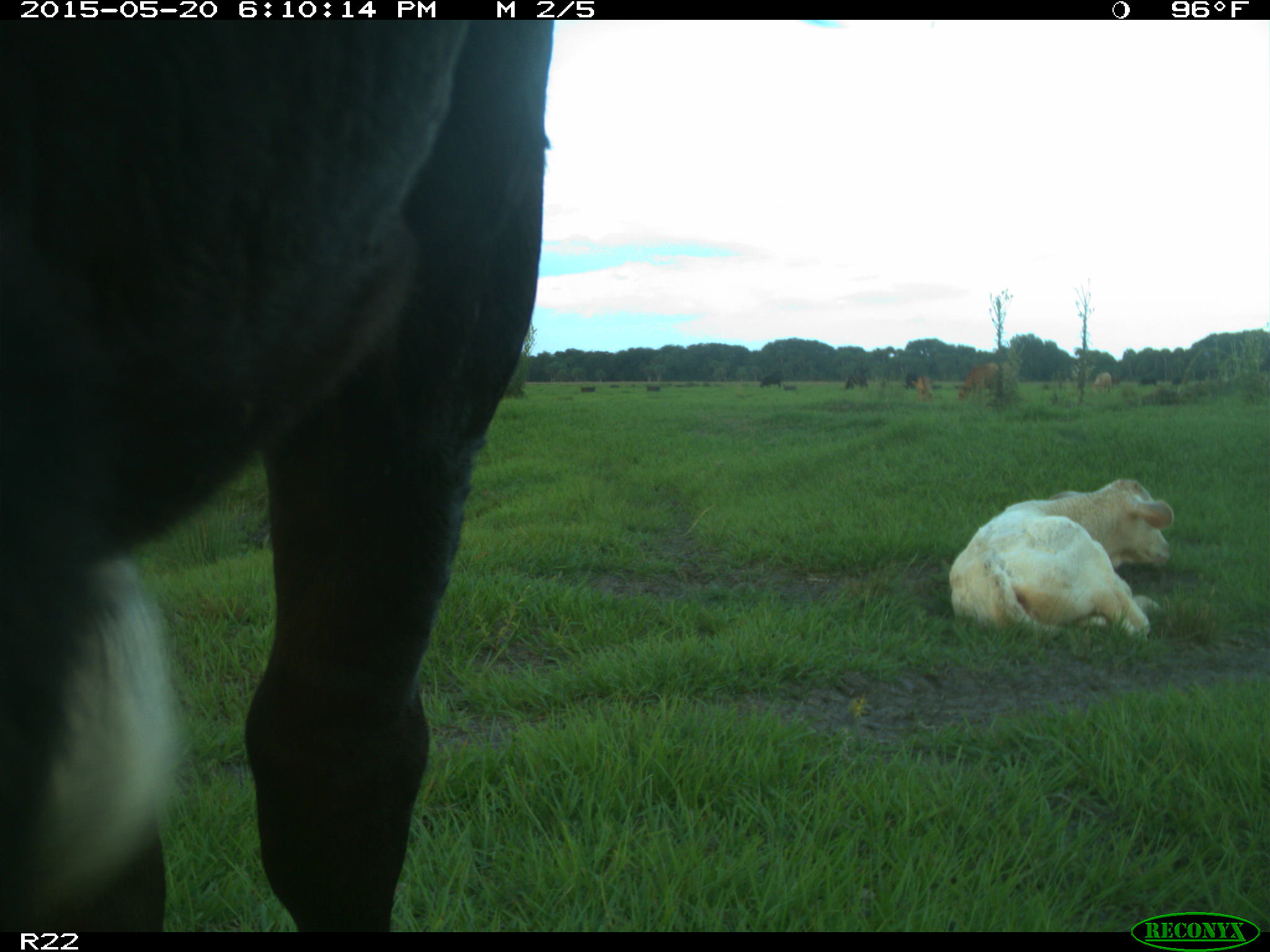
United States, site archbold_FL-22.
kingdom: Animalia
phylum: Chordata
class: Mammalia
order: Artiodactyla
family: Bovidae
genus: Bos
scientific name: Bos taurus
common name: domestic cow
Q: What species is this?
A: Bos taurus (domestic cow).